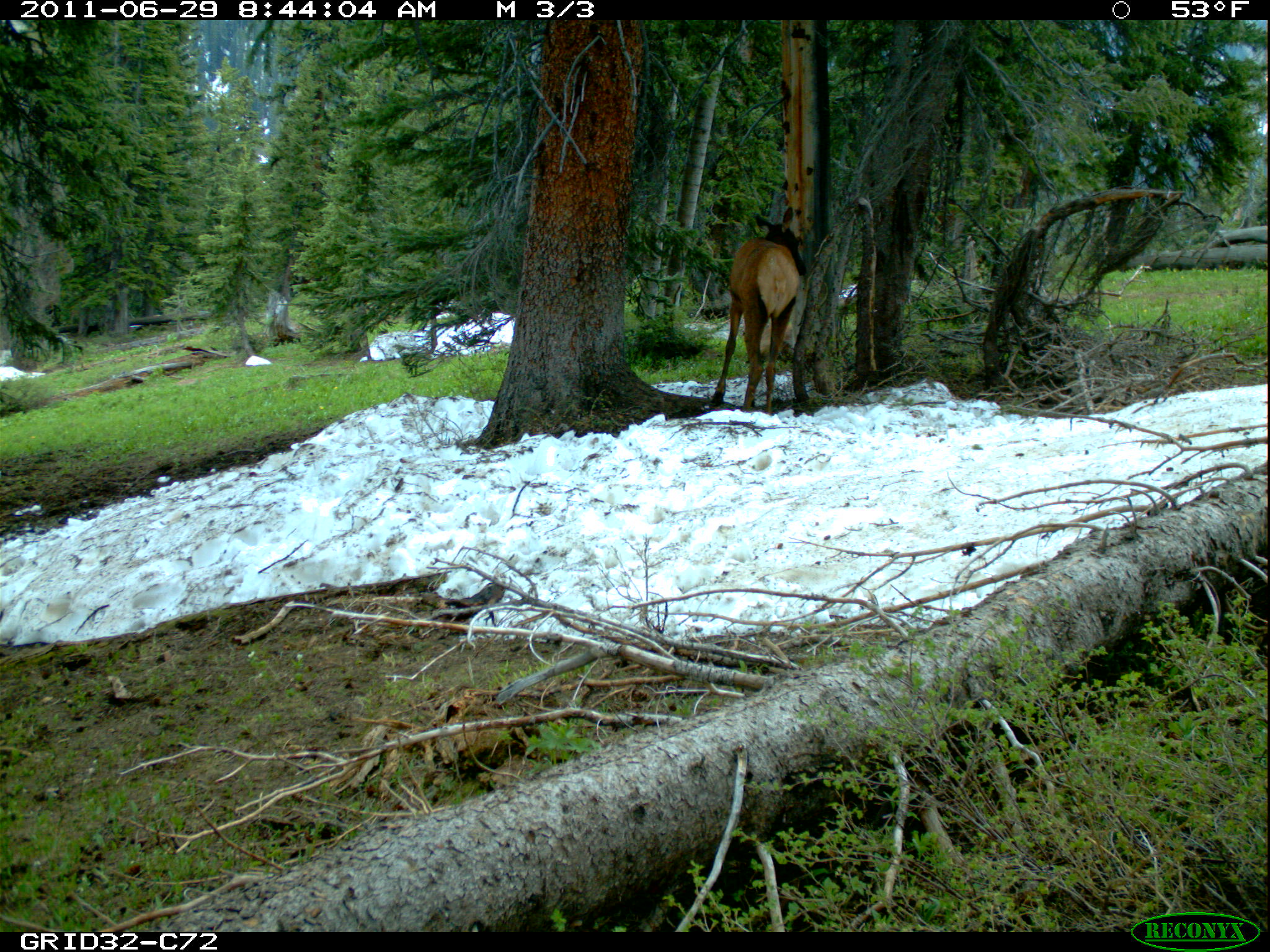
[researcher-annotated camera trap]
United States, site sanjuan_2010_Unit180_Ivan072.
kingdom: Animalia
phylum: Chordata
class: Mammalia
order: Artiodactyla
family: Cervidae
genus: Cervus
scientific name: Cervus elaphus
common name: red deer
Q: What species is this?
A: Cervus elaphus (red deer).